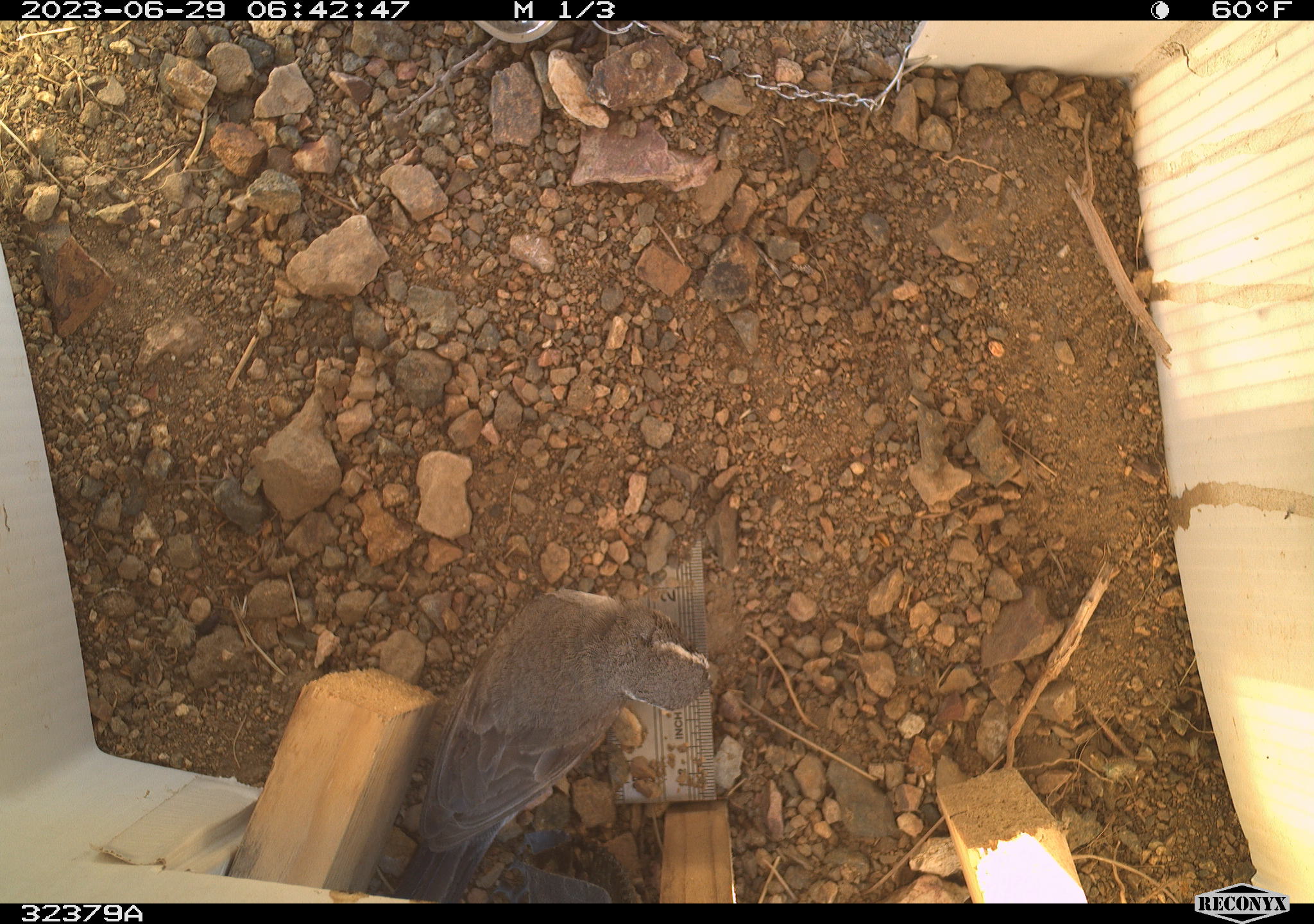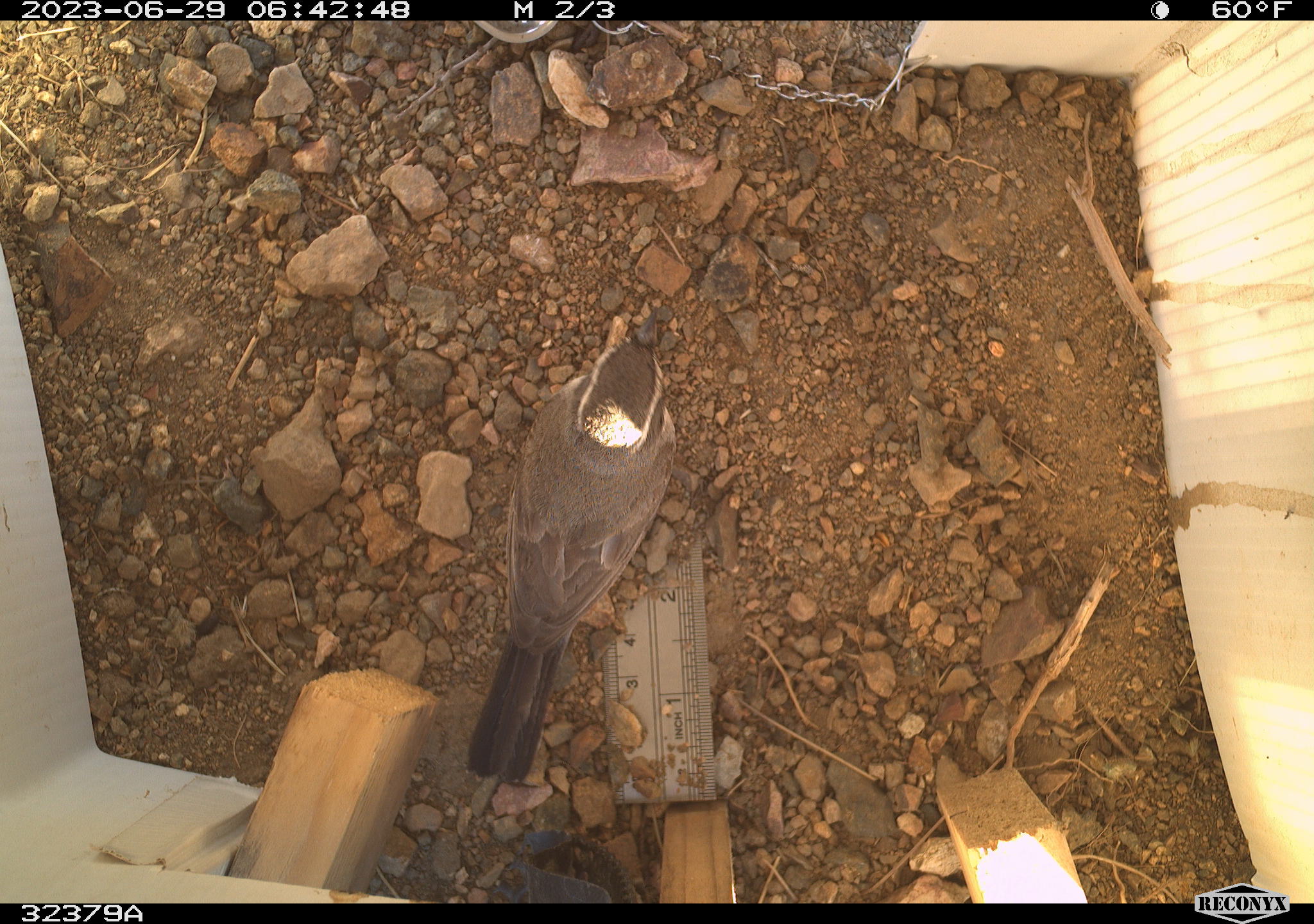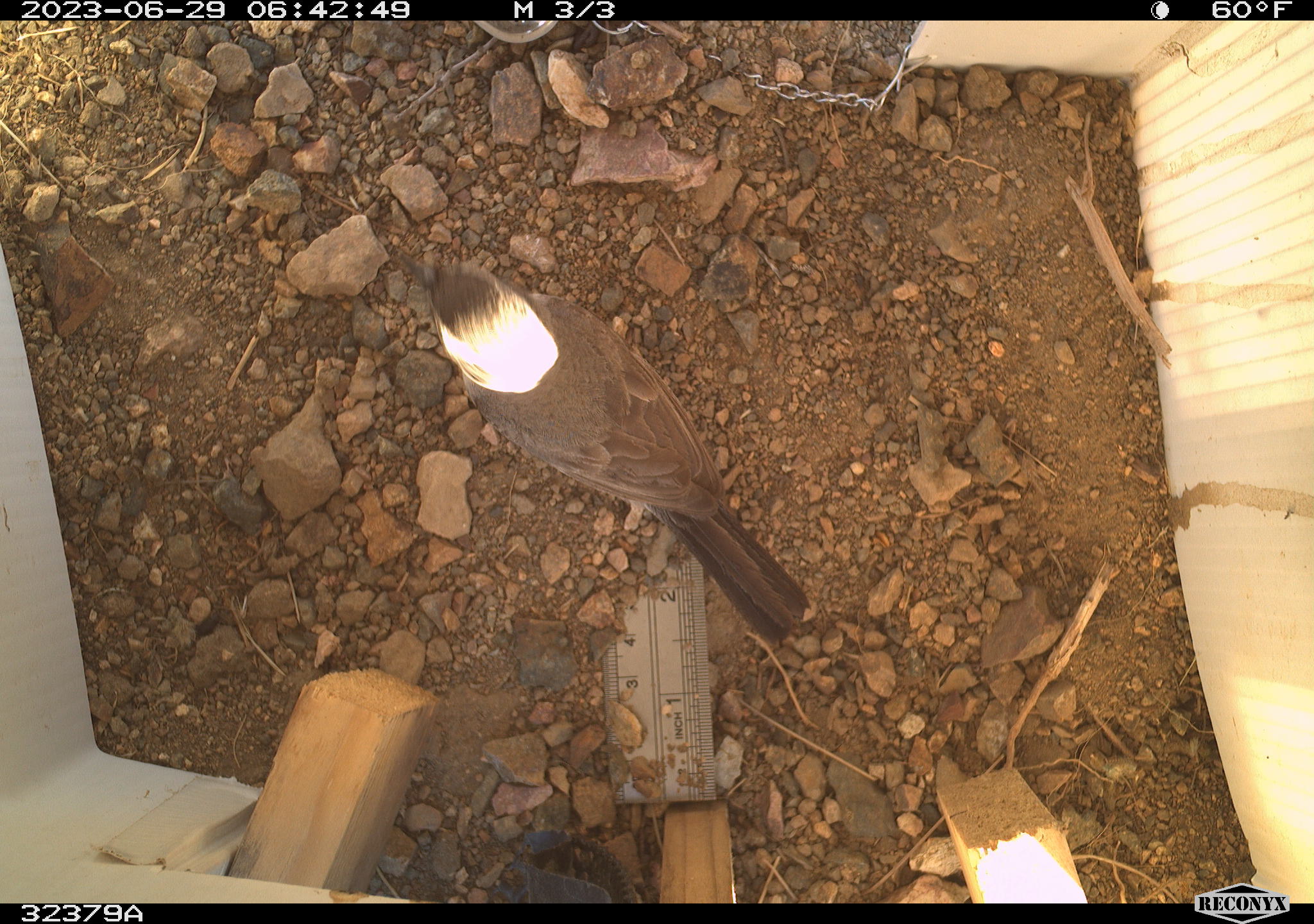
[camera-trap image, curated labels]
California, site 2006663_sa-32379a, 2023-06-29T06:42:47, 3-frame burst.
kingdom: Animalia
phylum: Chordata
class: Aves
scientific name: Aves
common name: bird